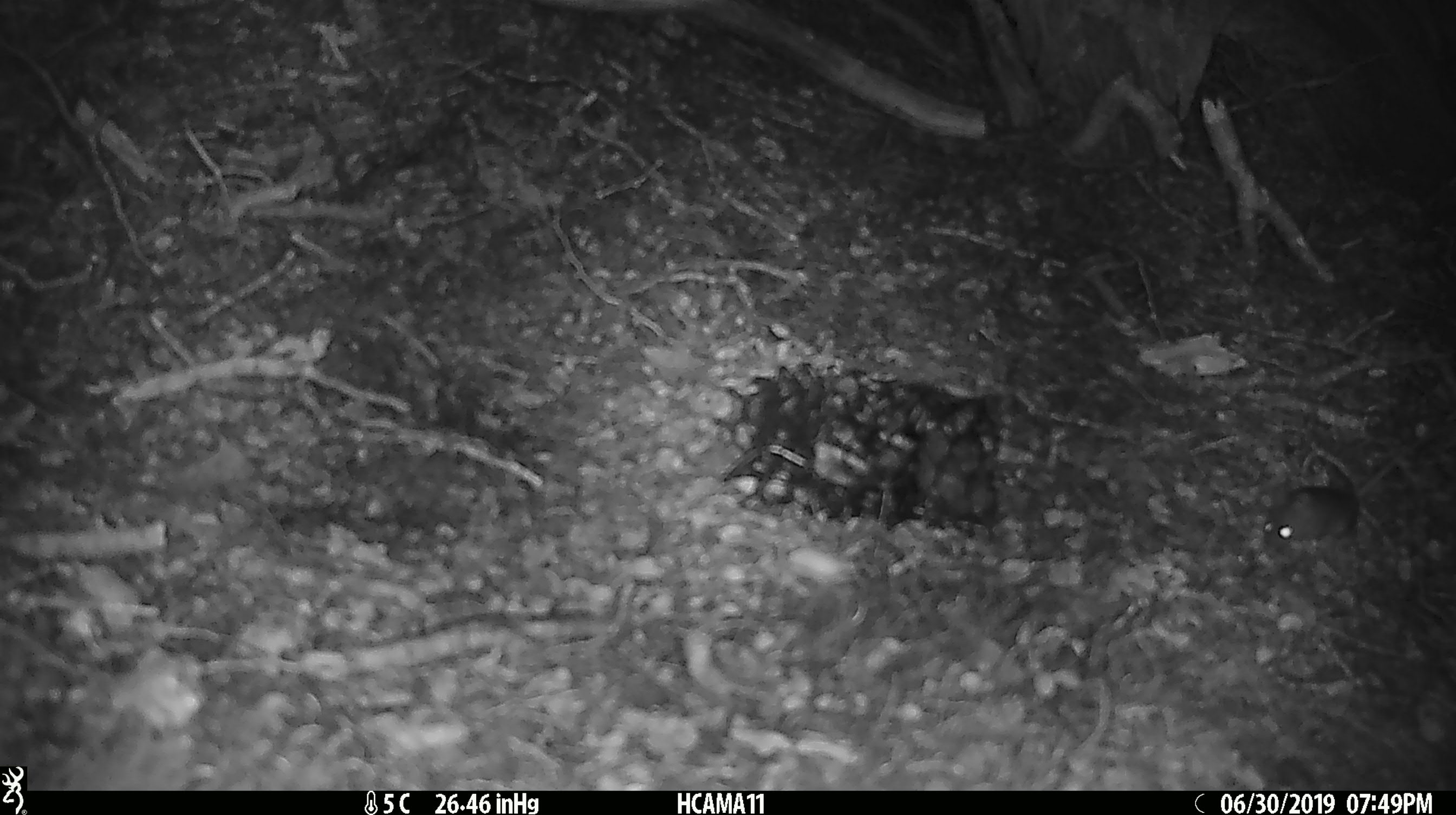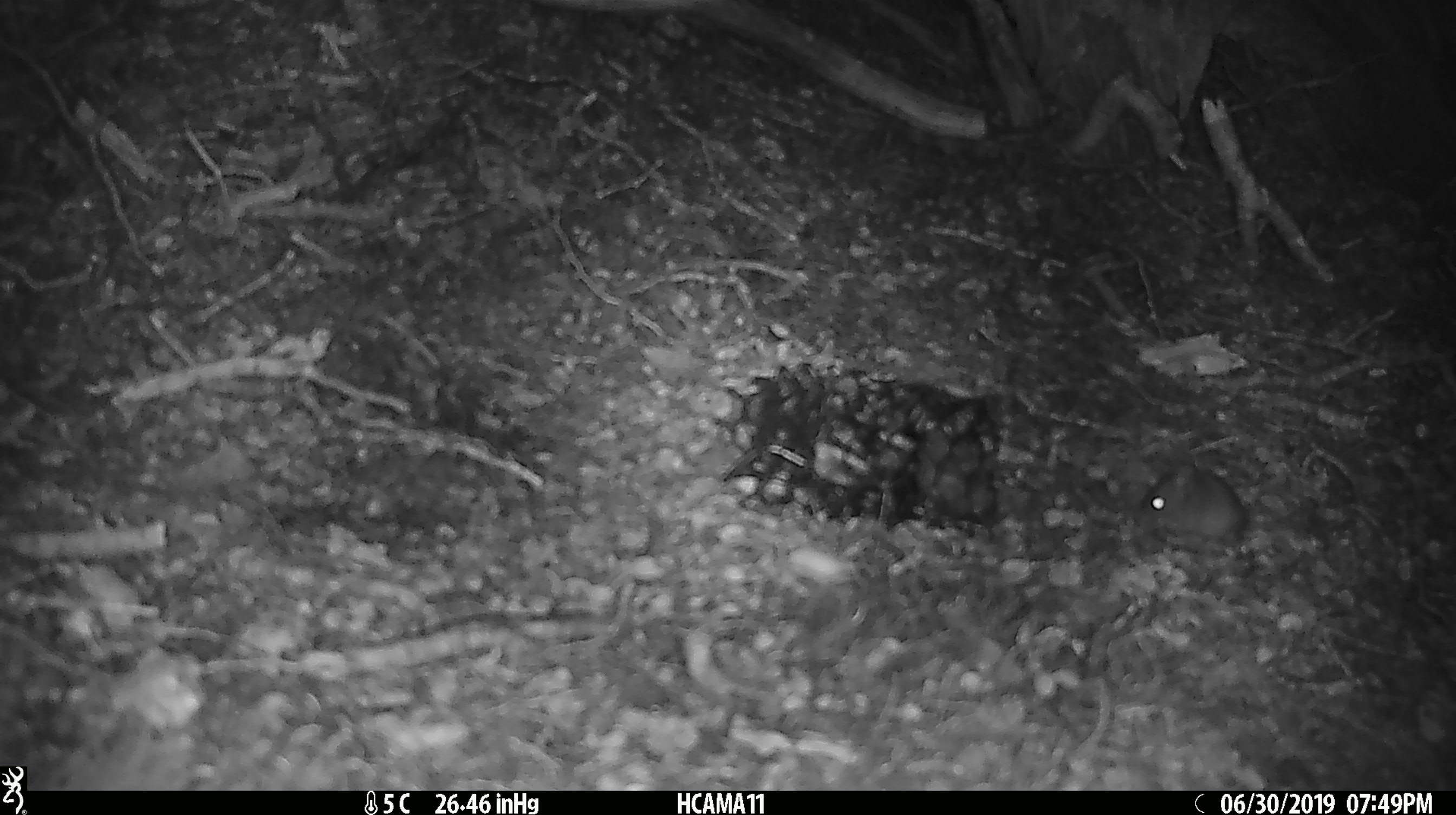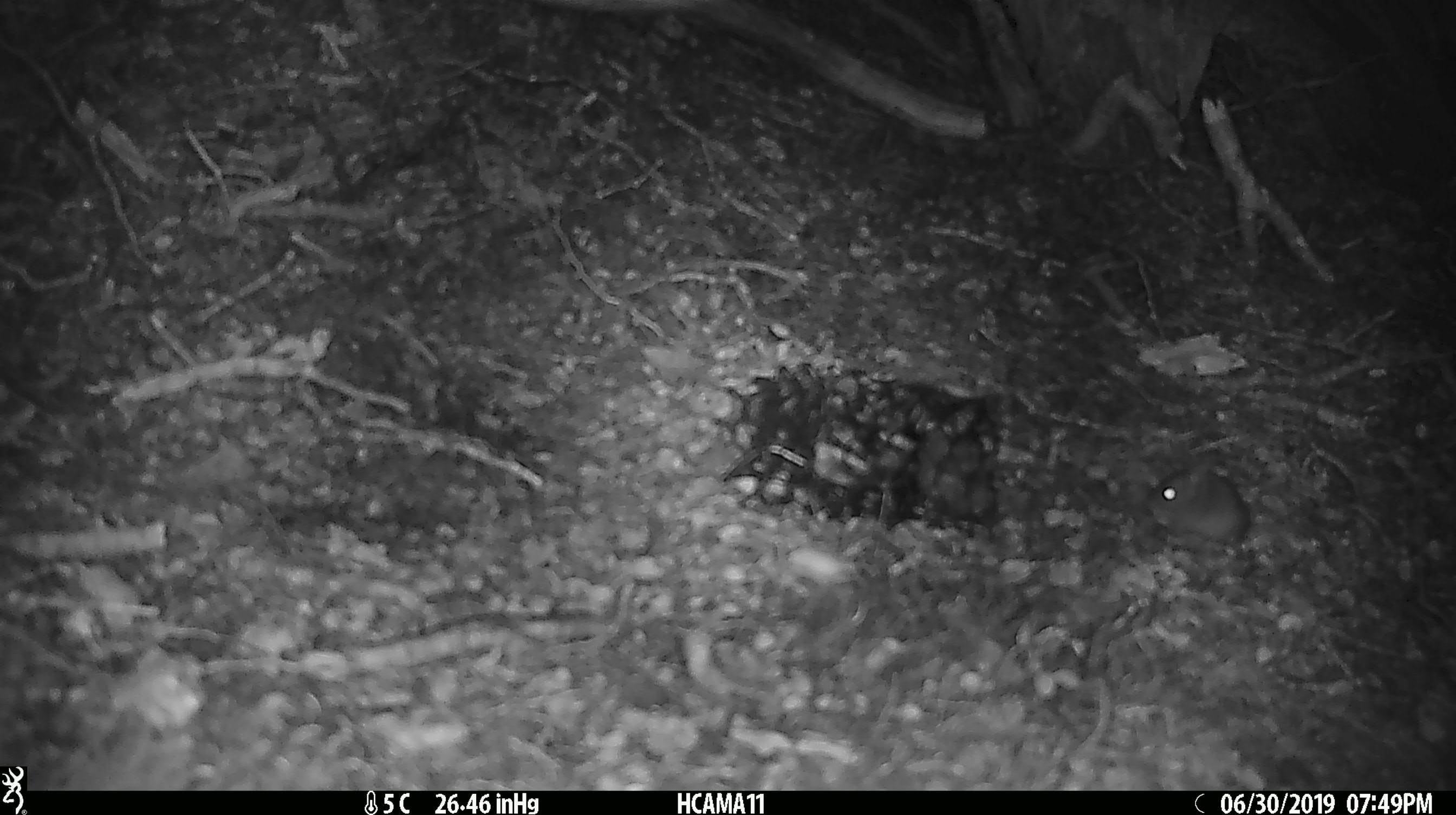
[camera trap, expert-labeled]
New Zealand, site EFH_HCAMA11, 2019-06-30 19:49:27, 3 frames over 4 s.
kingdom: Animalia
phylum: Chordata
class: Mammalia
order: Rodentia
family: Muridae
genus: Mus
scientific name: Mus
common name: mouse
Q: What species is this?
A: Mouse (Mus).